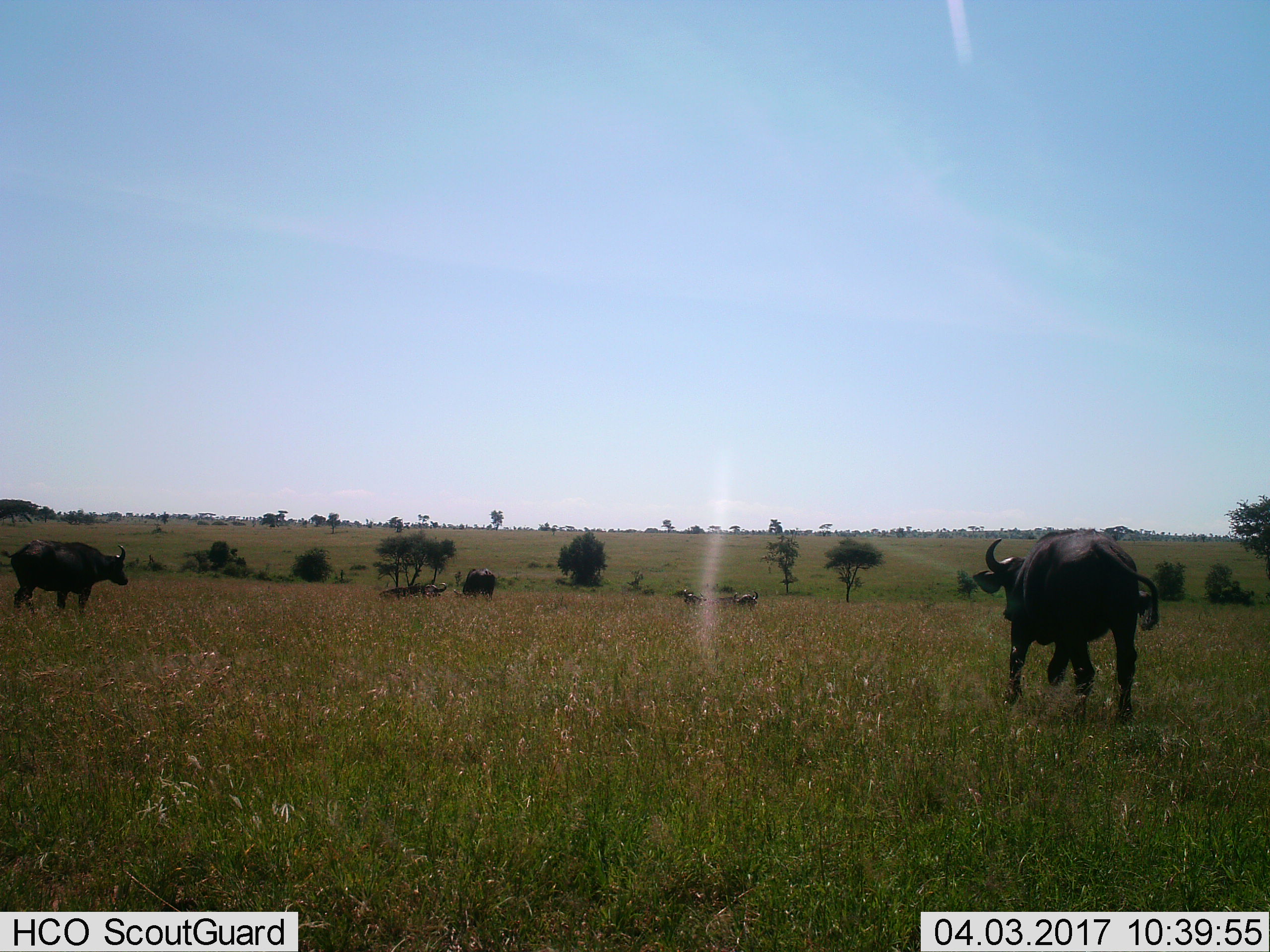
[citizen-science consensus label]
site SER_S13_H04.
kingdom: Animalia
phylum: Chordata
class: Mammalia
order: Artiodactyla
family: Bovidae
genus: Syncerus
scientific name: Syncerus caffer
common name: african buffalo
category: buffalo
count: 6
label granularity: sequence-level